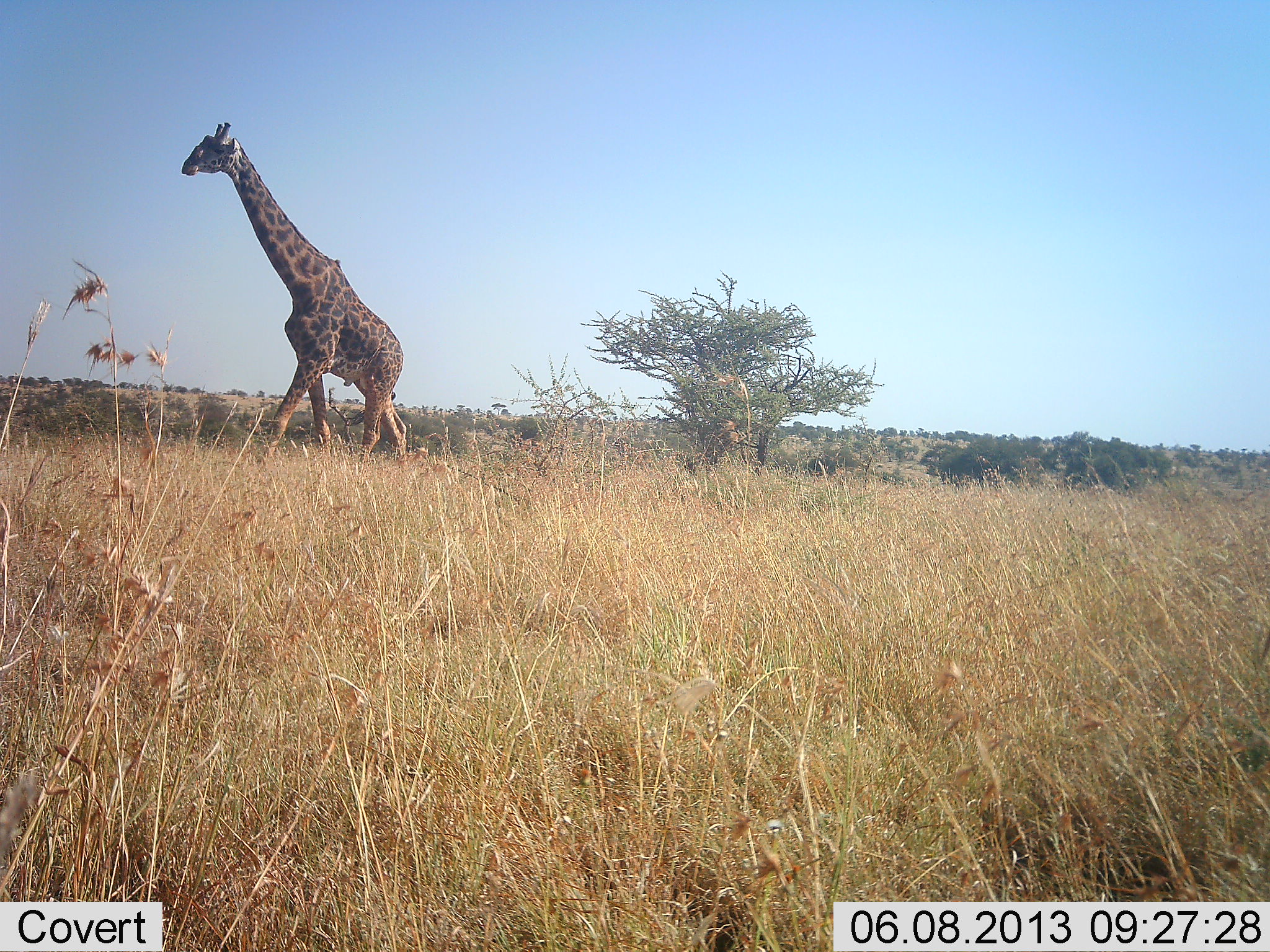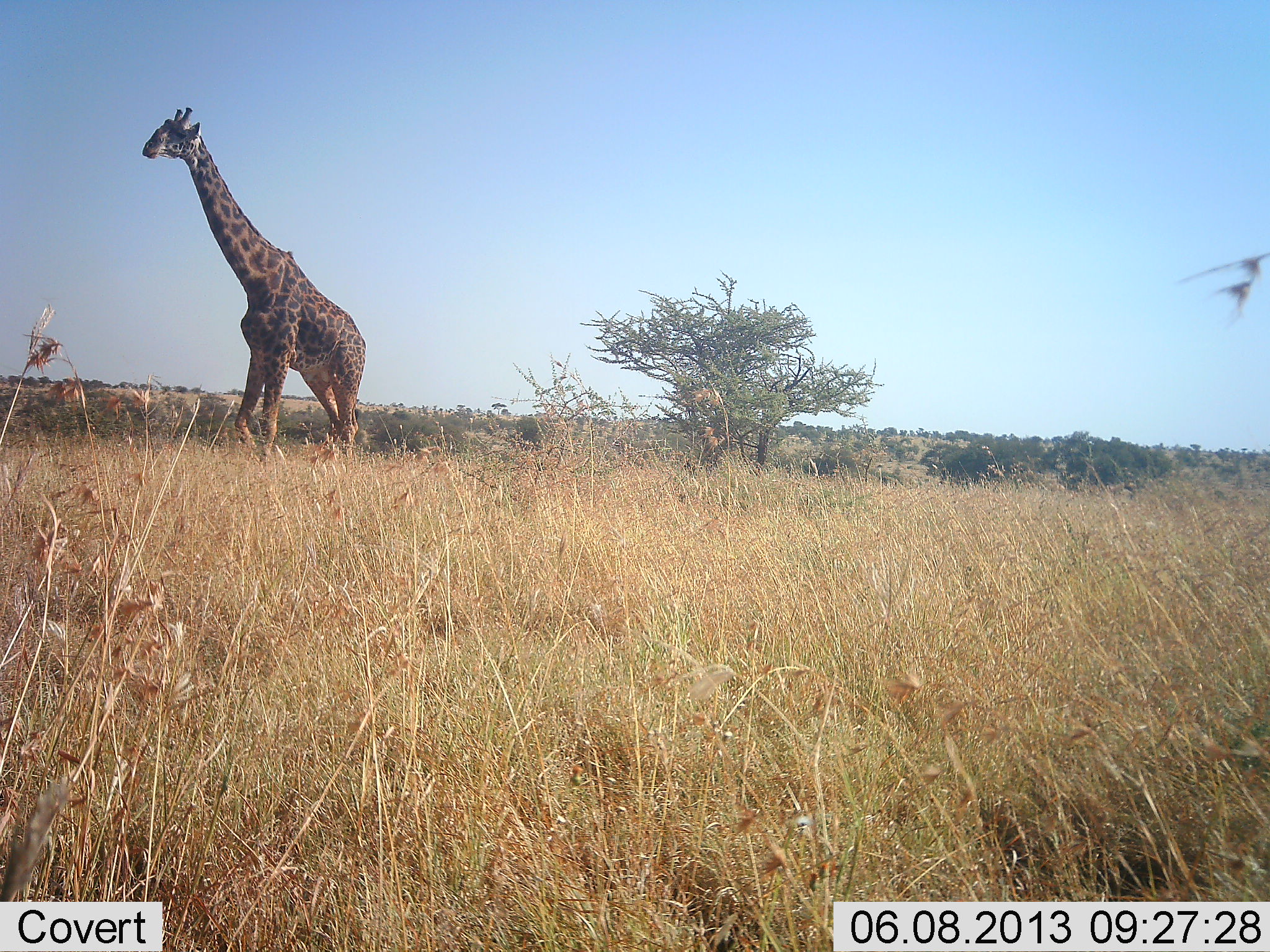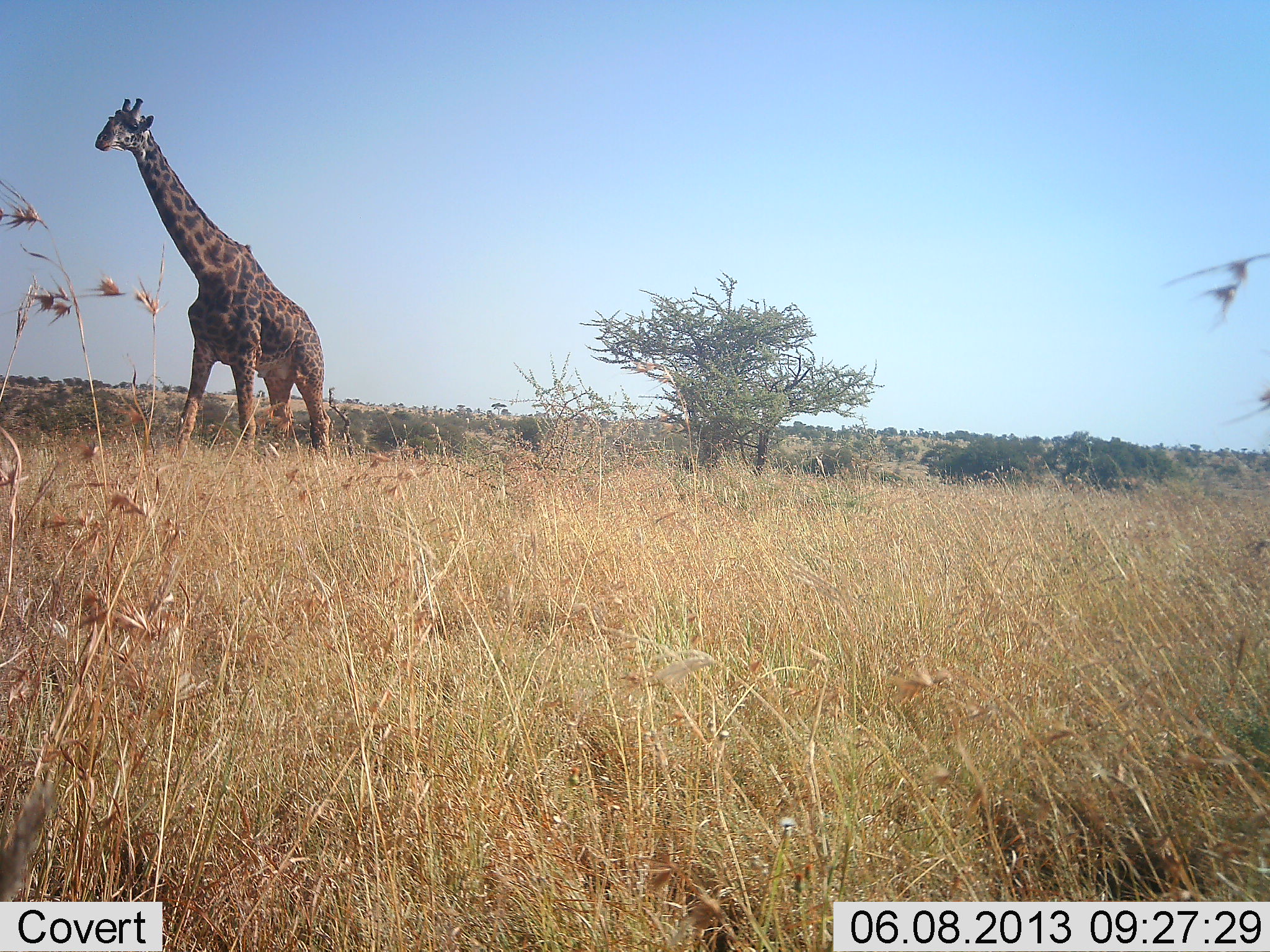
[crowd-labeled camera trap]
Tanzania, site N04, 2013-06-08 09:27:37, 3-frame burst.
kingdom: Animalia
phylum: Chordata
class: Mammalia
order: Artiodactyla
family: Giraffidae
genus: Giraffa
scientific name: Giraffa camelopardalis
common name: giraffe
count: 1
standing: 0%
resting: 0%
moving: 100%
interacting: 0%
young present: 0%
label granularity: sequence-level